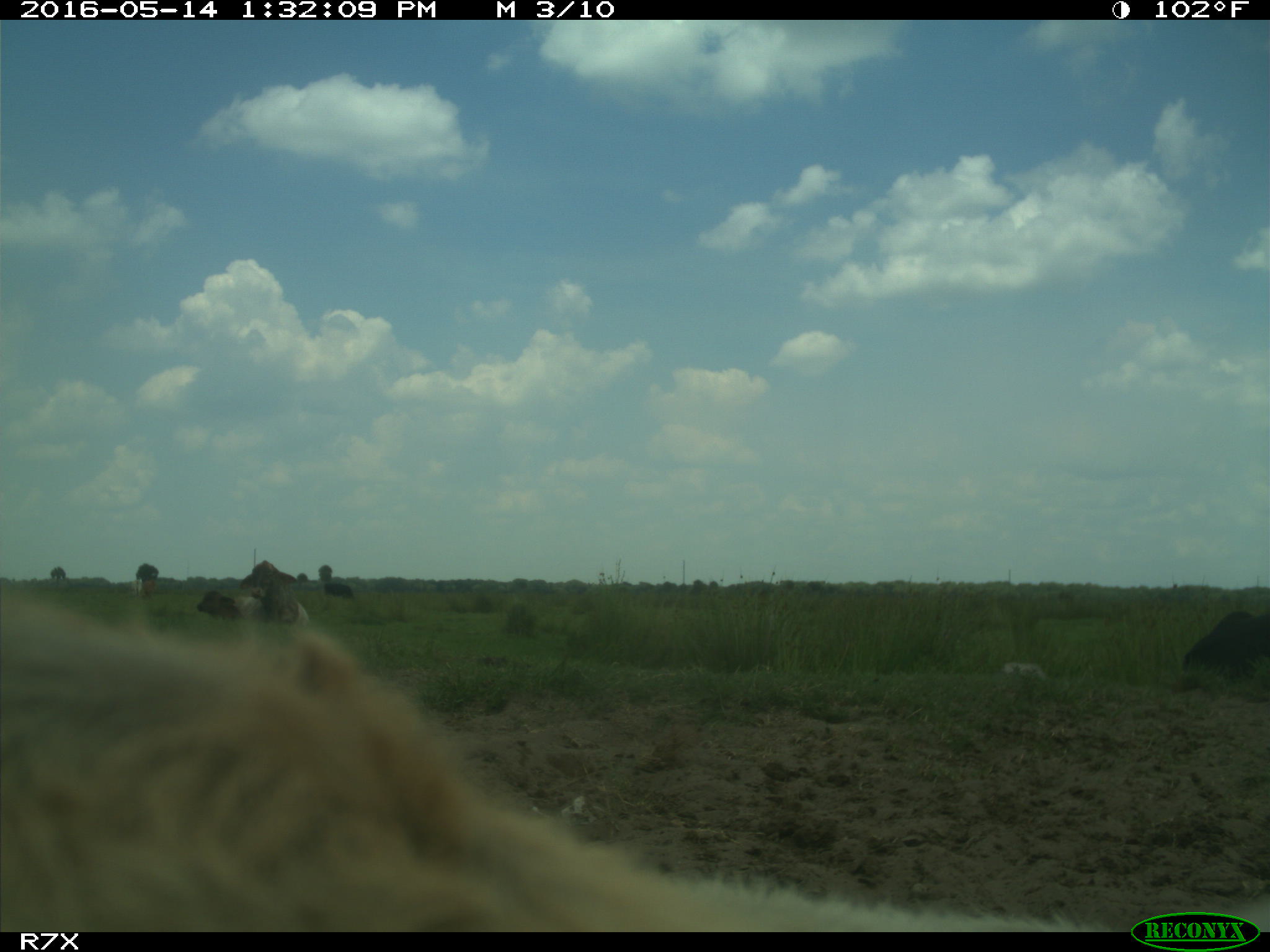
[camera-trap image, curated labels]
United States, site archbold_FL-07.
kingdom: Animalia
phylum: Chordata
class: Mammalia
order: Artiodactyla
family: Bovidae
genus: Bos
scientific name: Bos taurus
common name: domestic cow